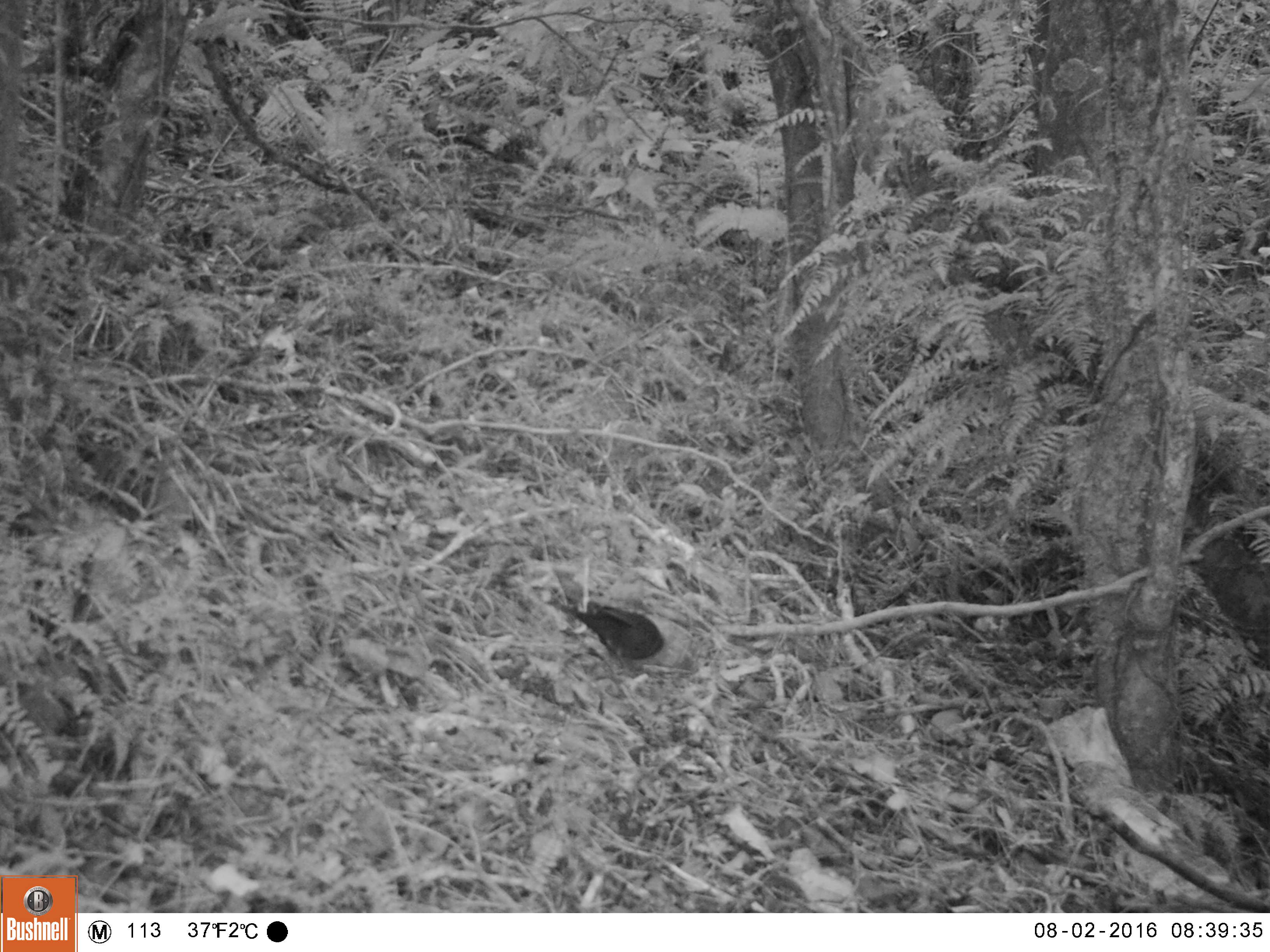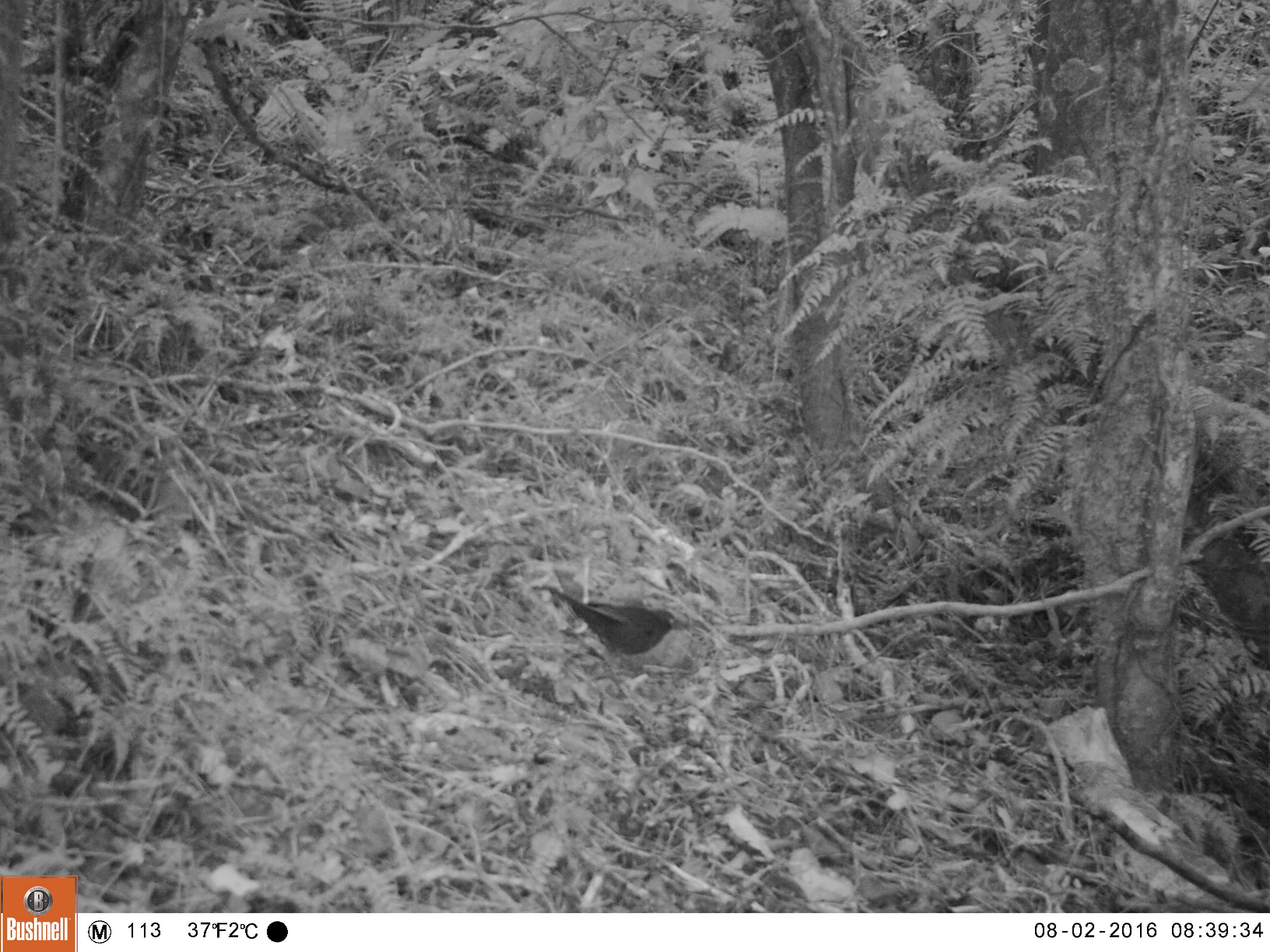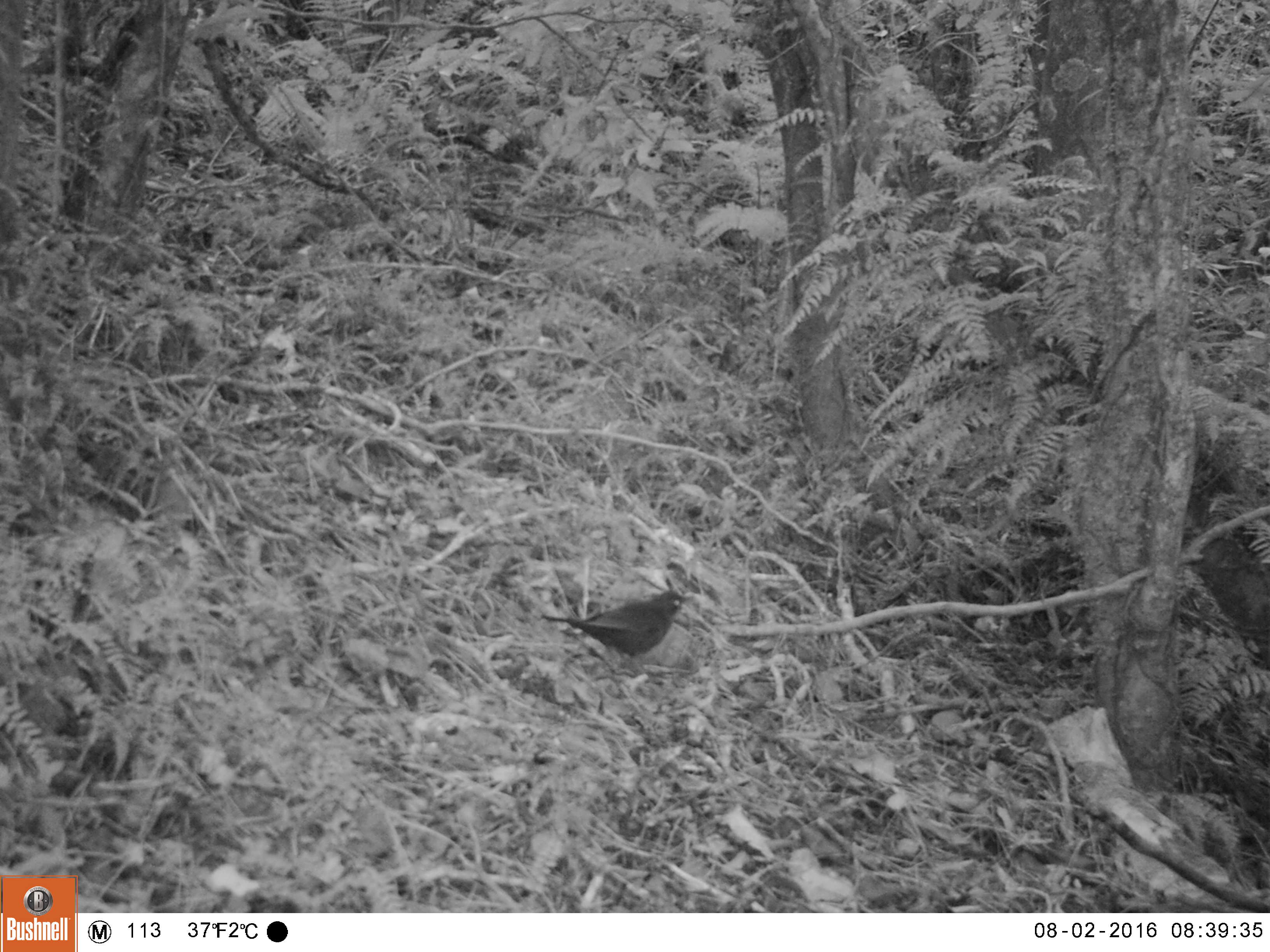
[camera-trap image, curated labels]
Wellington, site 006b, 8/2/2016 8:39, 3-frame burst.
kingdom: Animalia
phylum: Chordata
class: Aves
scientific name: Aves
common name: bird